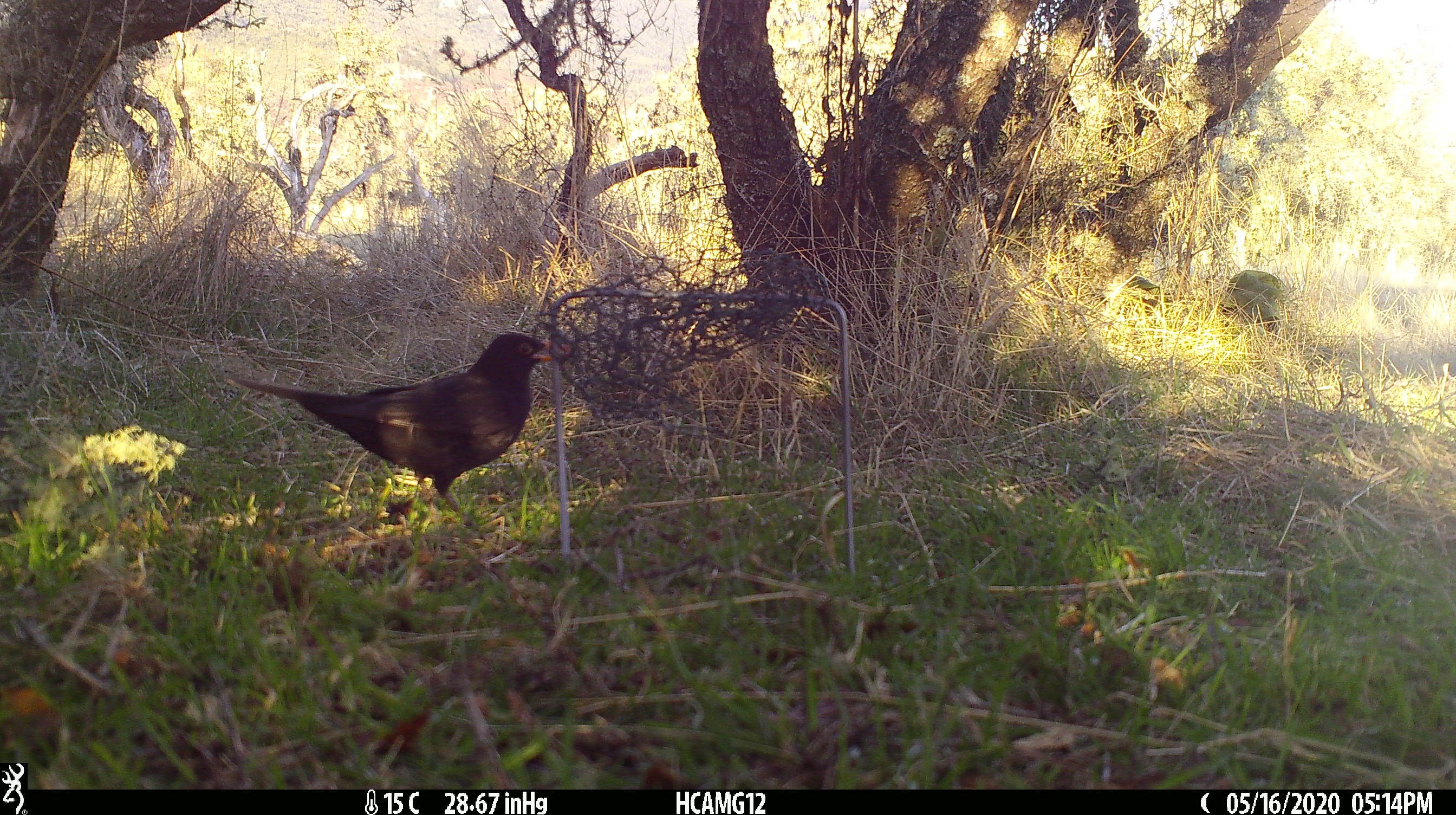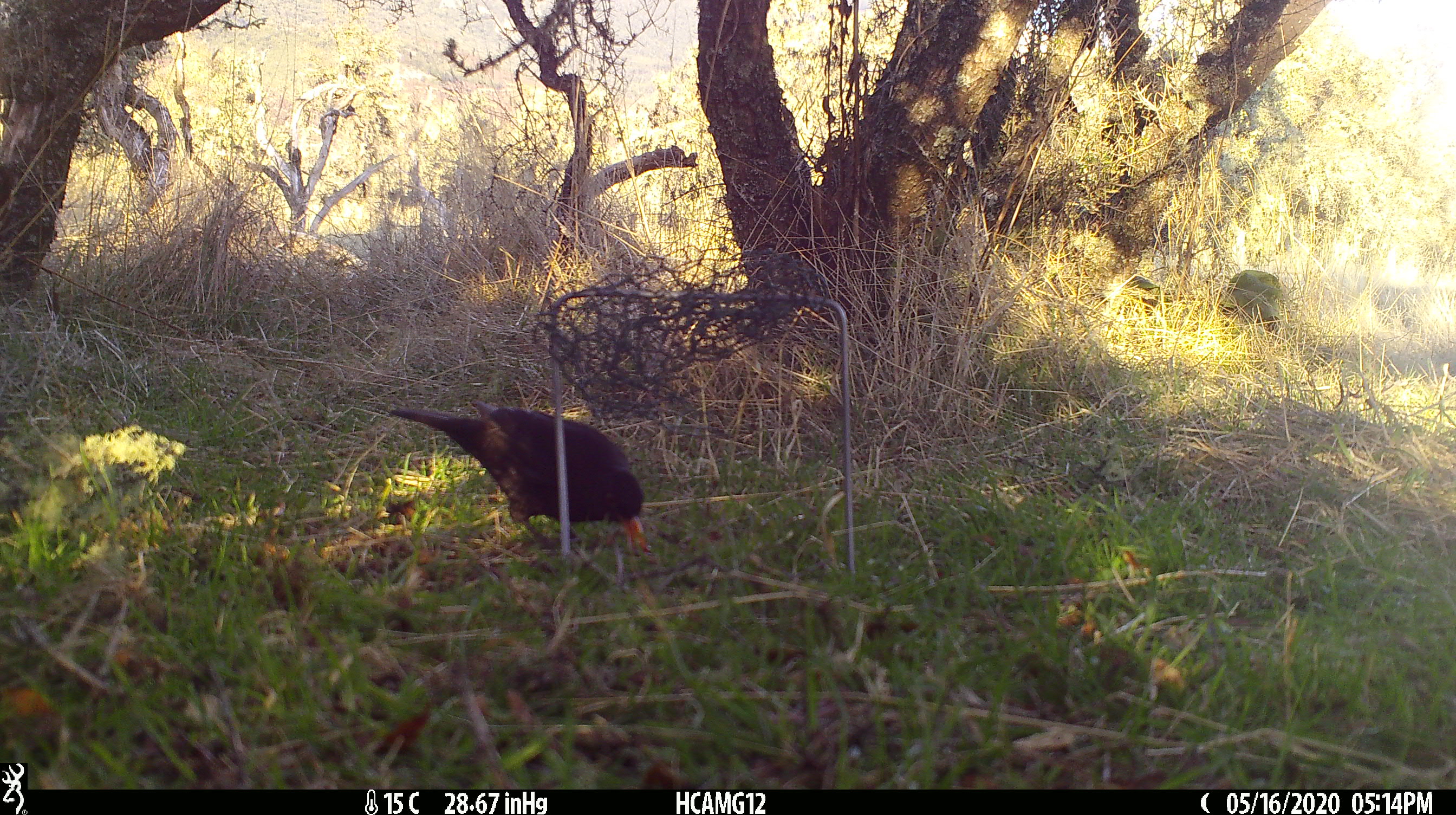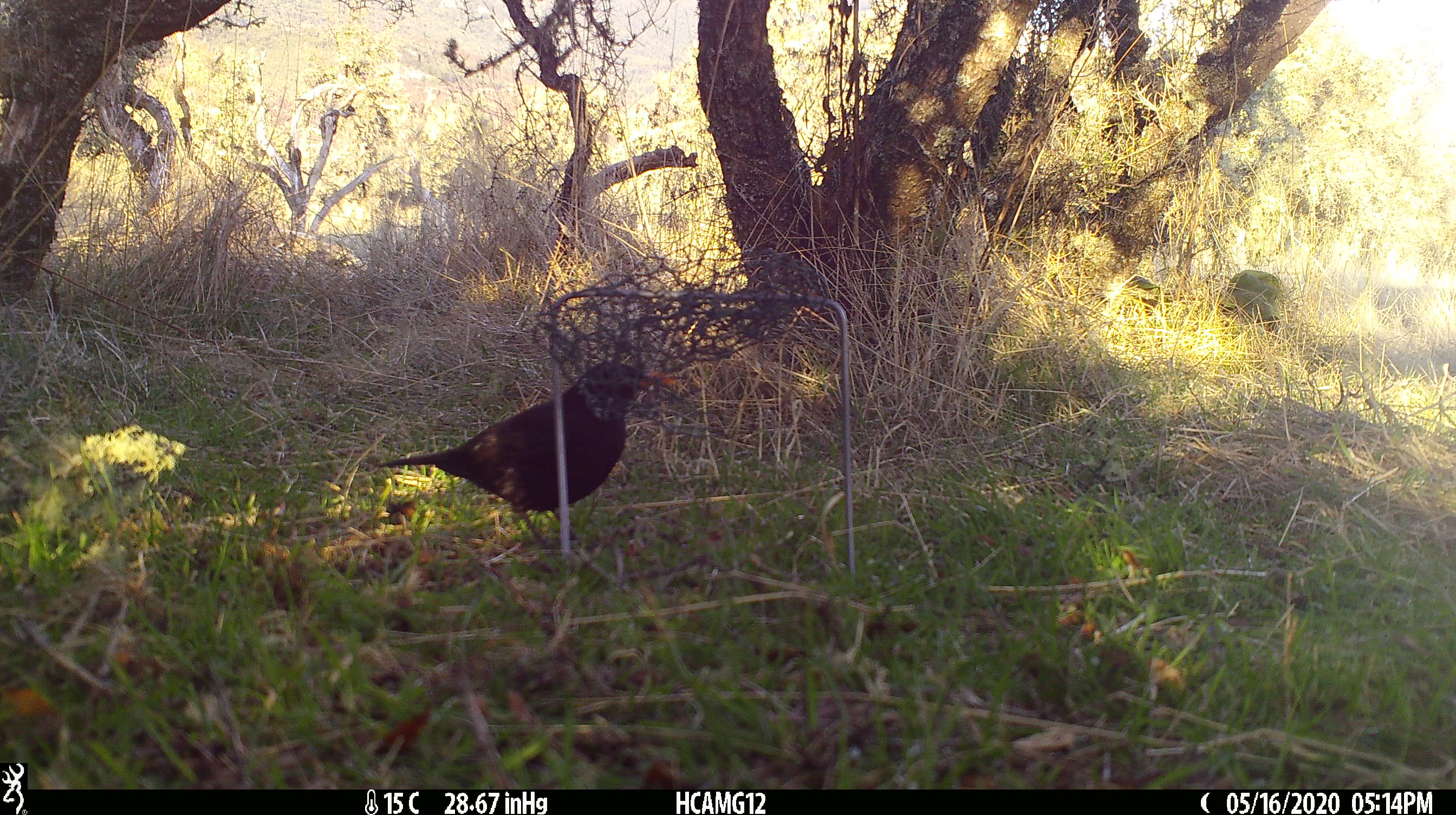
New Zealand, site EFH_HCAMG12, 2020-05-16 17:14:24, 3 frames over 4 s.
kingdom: Animalia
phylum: Chordata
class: Aves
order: Passeriformes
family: Turdidae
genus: Turdus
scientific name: Turdus merula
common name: eurasian blackbird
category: blackbird